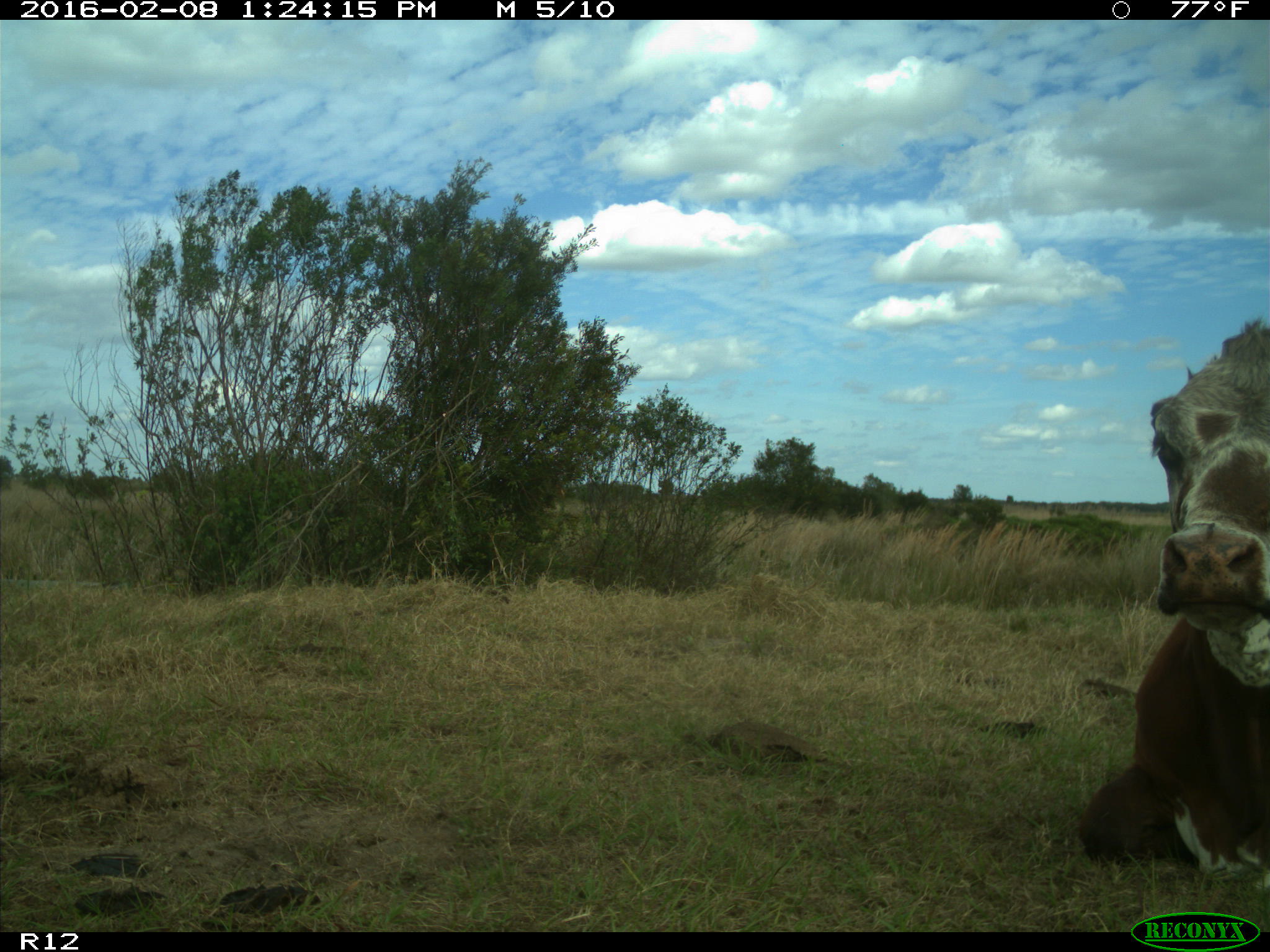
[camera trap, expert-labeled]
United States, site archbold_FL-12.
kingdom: Animalia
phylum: Chordata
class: Mammalia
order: Artiodactyla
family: Bovidae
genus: Bos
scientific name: Bos taurus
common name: domestic cow